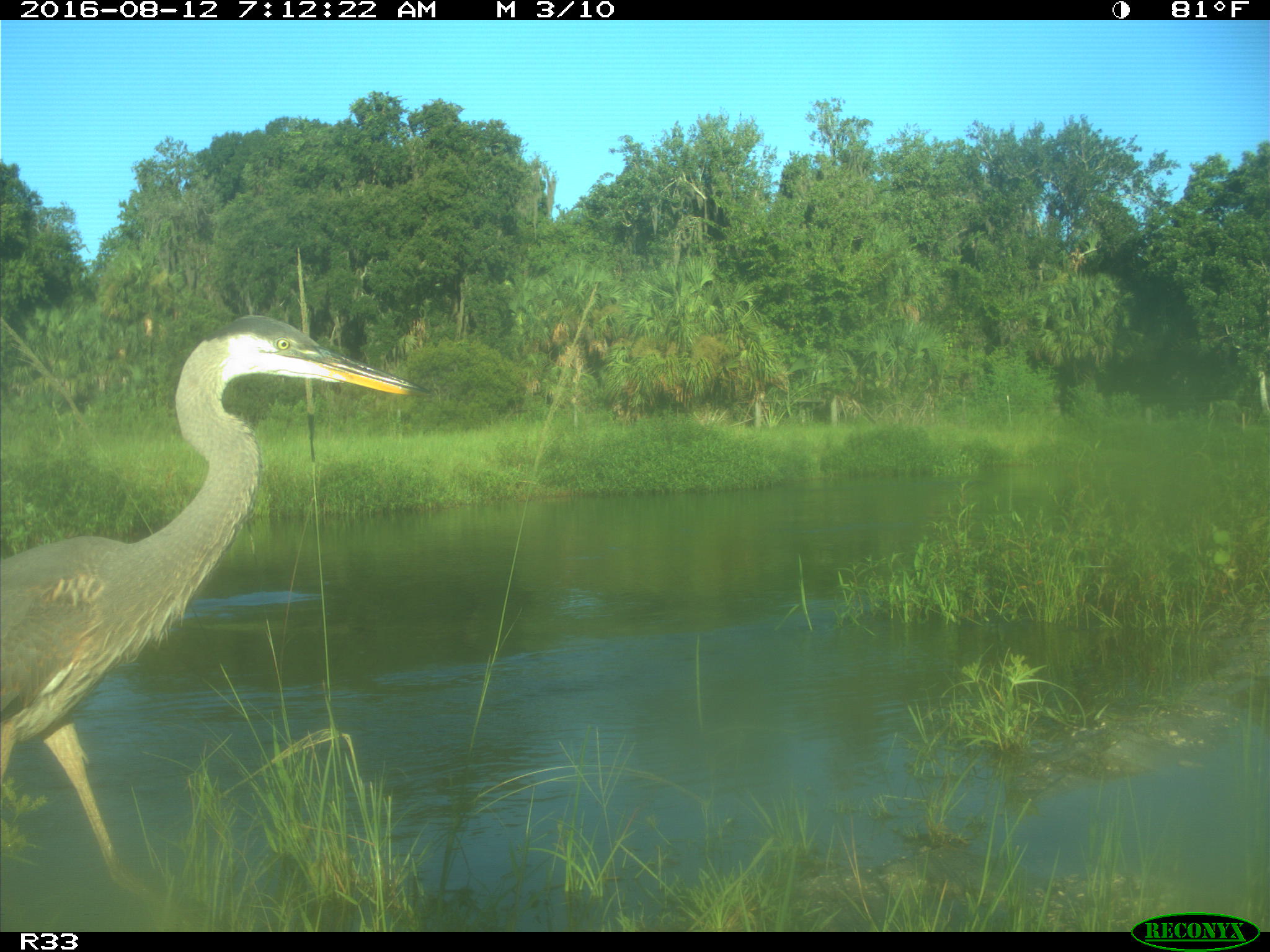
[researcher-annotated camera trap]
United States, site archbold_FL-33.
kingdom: Animalia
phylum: Chordata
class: Aves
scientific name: Aves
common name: birds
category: unidentified bird